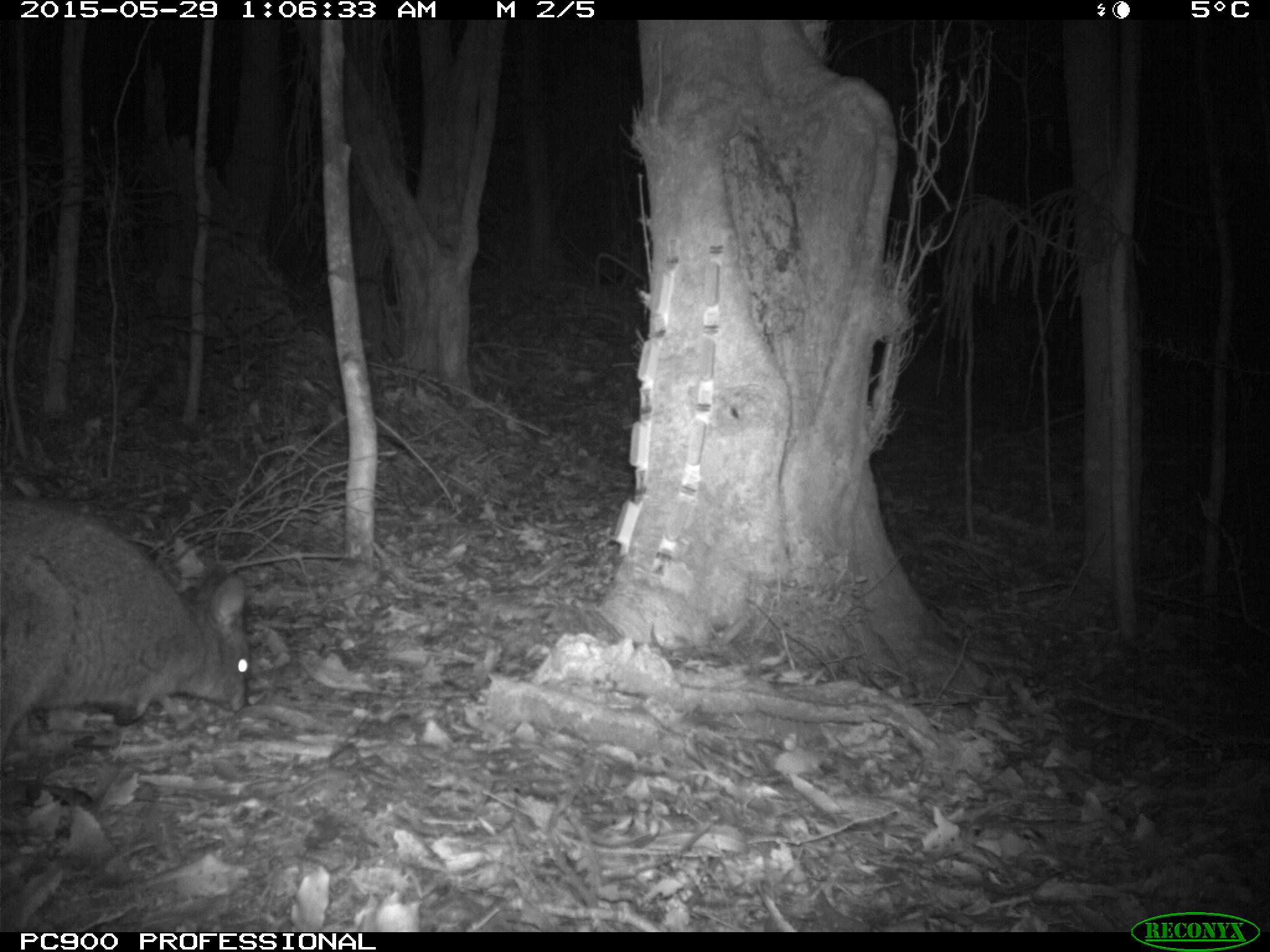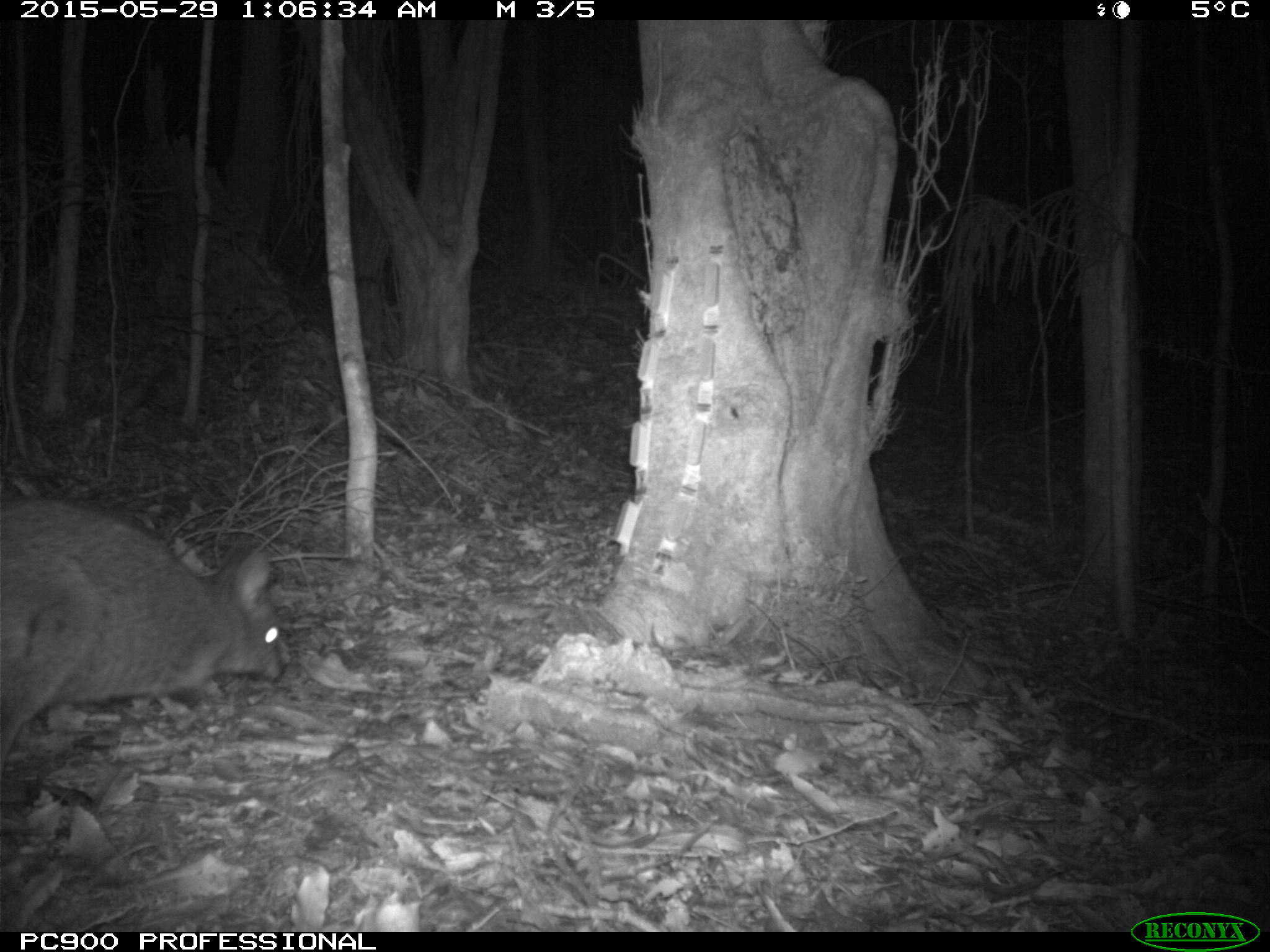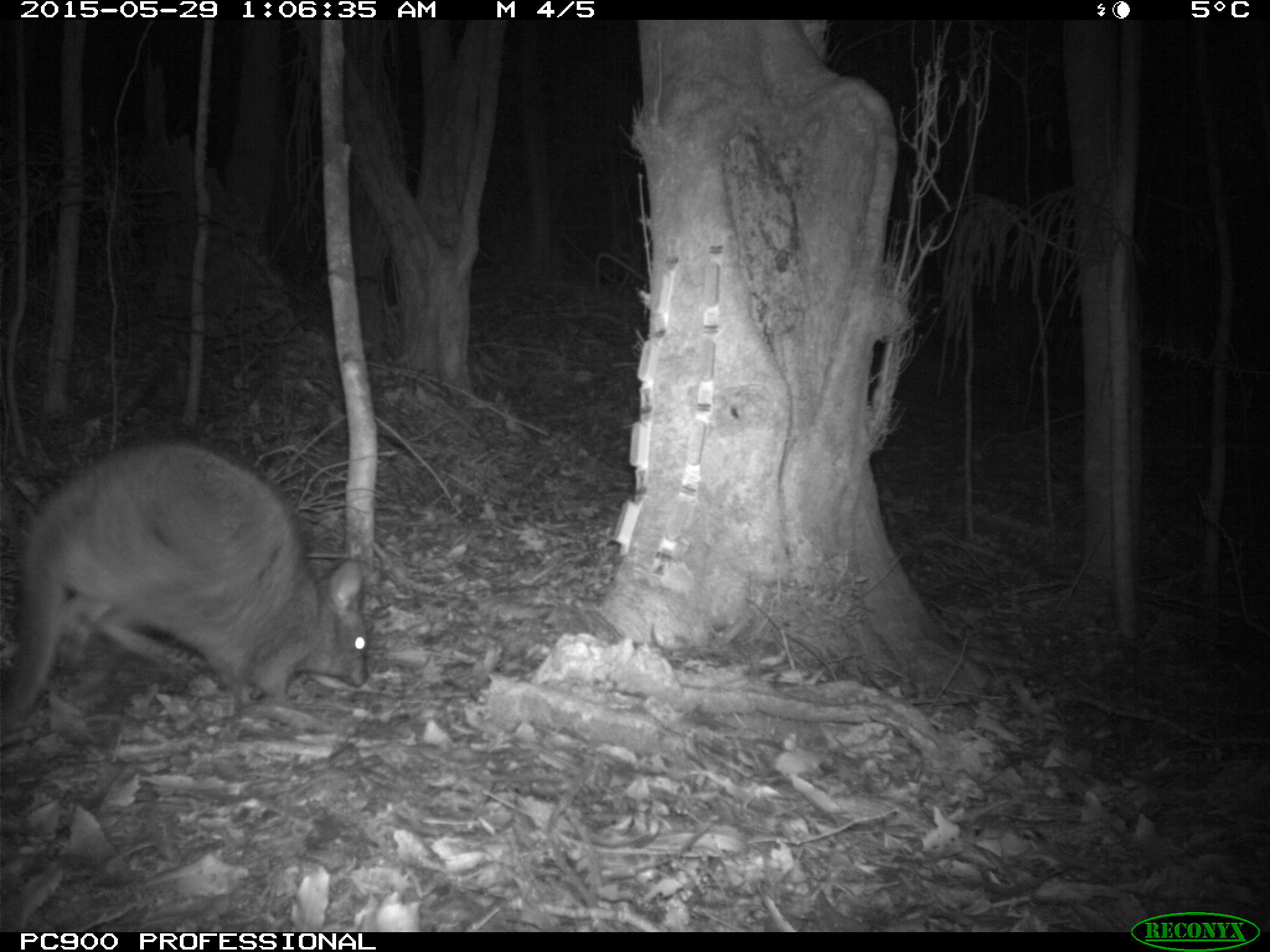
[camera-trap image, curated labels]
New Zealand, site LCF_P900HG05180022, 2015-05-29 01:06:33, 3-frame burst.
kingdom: Animalia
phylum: Chordata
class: Mammalia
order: Diprotodontia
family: Macropodidae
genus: Notamacropus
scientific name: Notamacropus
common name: wallaby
Wallaby (Notamacropus).